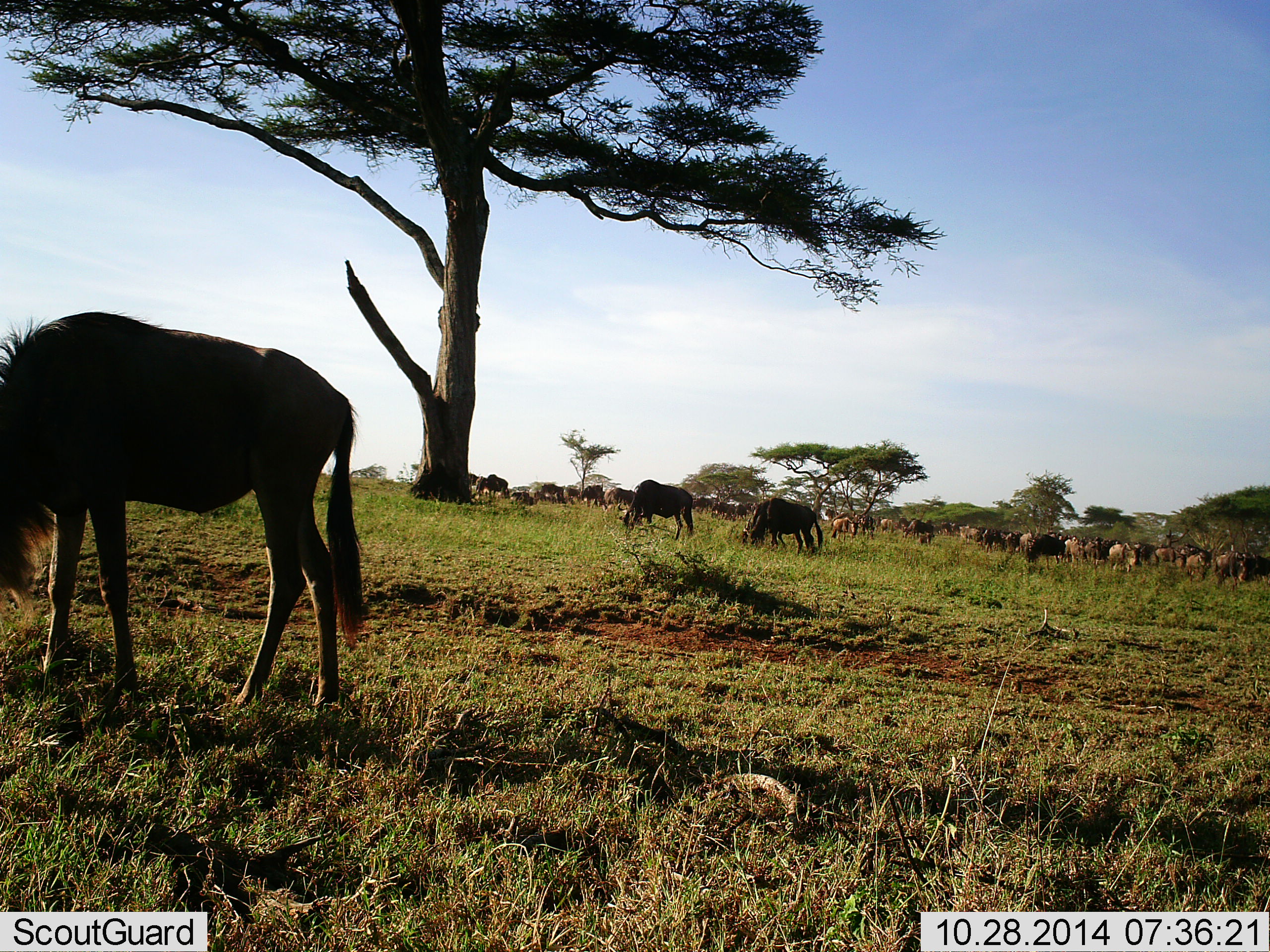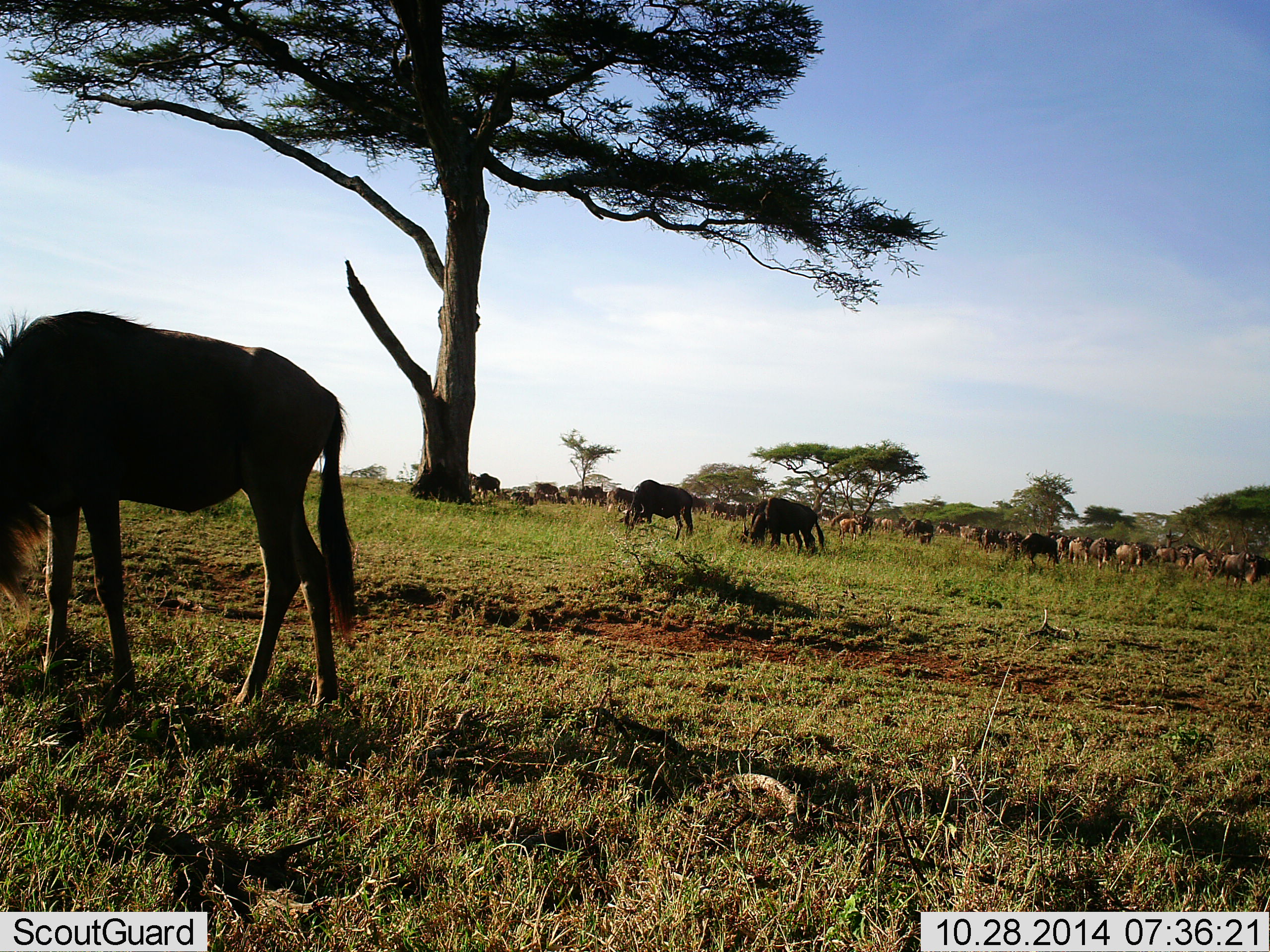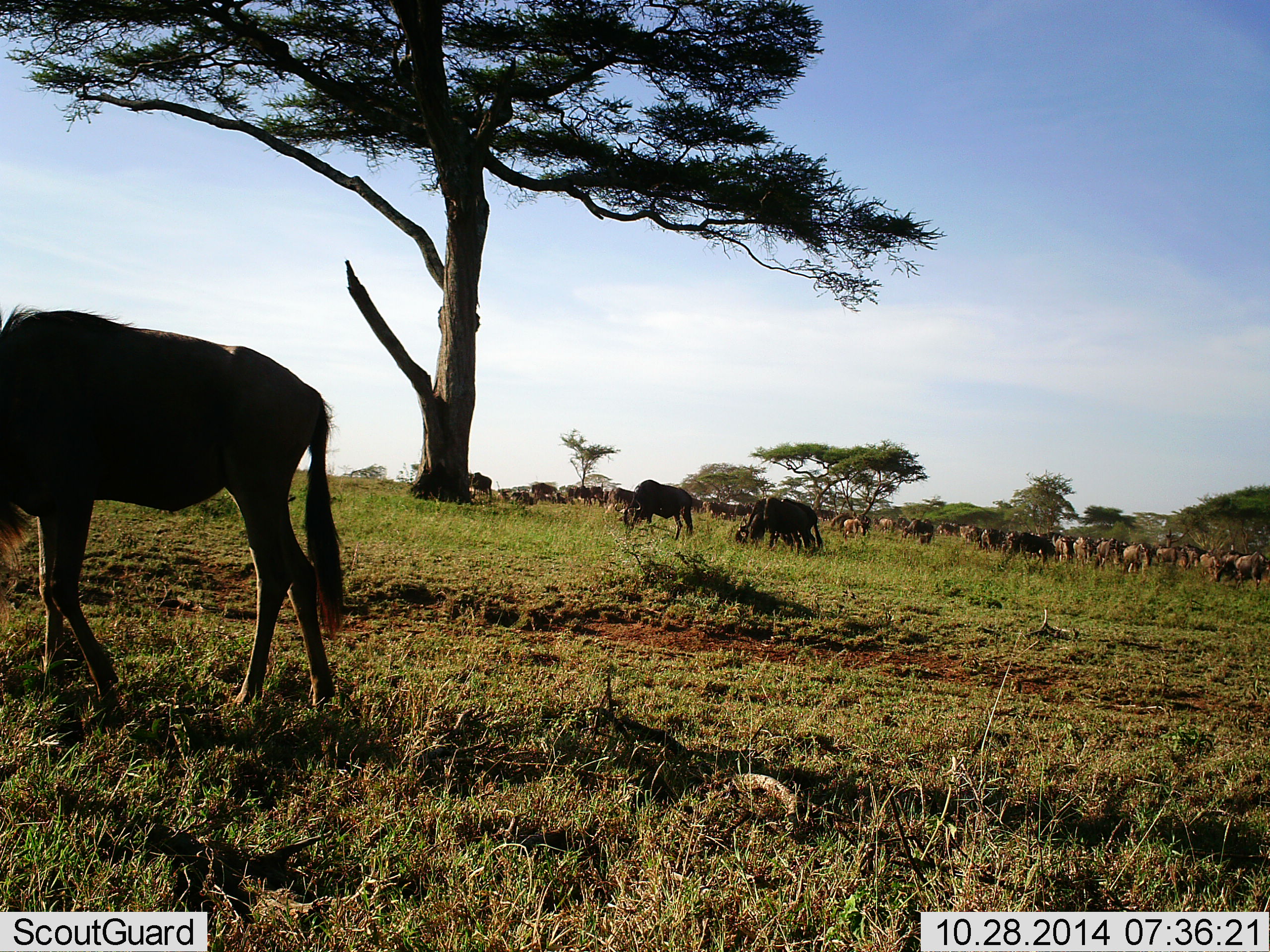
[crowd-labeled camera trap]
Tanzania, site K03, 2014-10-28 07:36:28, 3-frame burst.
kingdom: Animalia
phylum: Chordata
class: Mammalia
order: Artiodactyla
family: Bovidae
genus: Connochaetes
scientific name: Connochaetes taurinus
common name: blue wildebeest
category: wildebeest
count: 11-50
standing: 50%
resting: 0%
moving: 20%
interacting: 0%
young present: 0%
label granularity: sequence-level